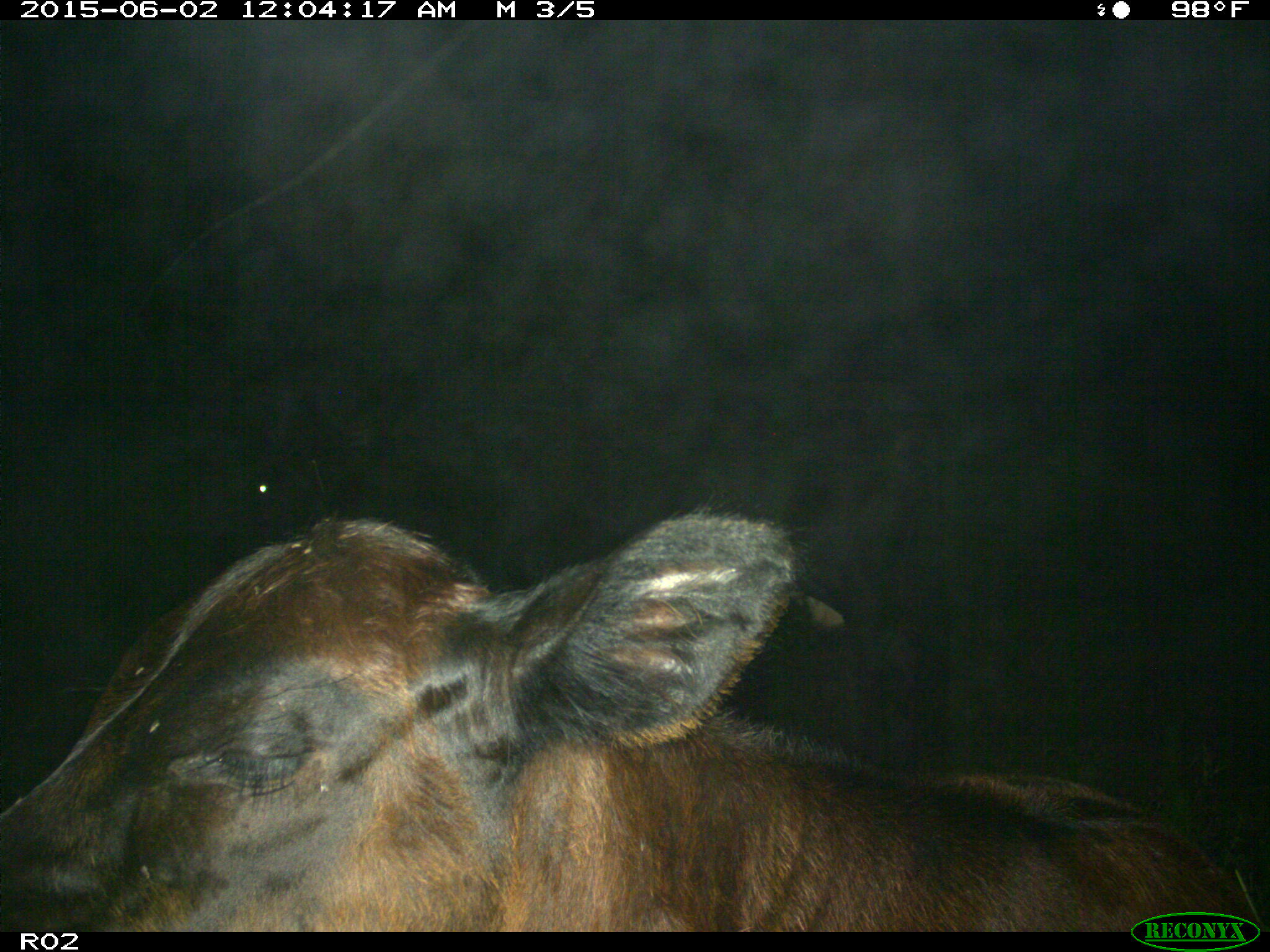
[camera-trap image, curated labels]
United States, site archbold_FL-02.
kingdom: Animalia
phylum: Chordata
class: Mammalia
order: Artiodactyla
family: Bovidae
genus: Bos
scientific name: Bos taurus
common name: domestic cow